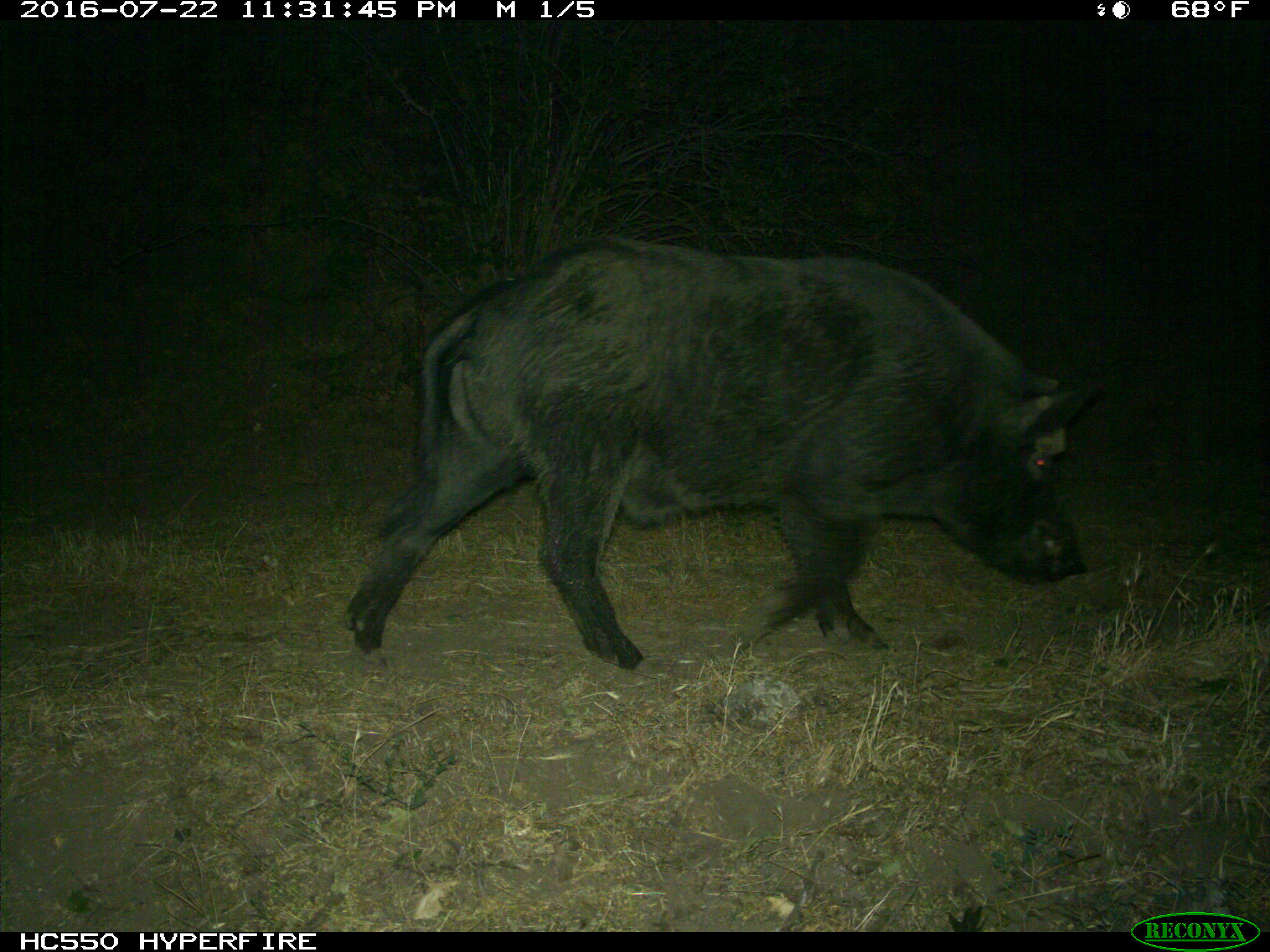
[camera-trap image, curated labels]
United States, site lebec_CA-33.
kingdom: Animalia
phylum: Chordata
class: Mammalia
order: Artiodactyla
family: Suidae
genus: Sus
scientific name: Sus scrofa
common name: wild boar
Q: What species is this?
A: Sus scrofa (wild boar).